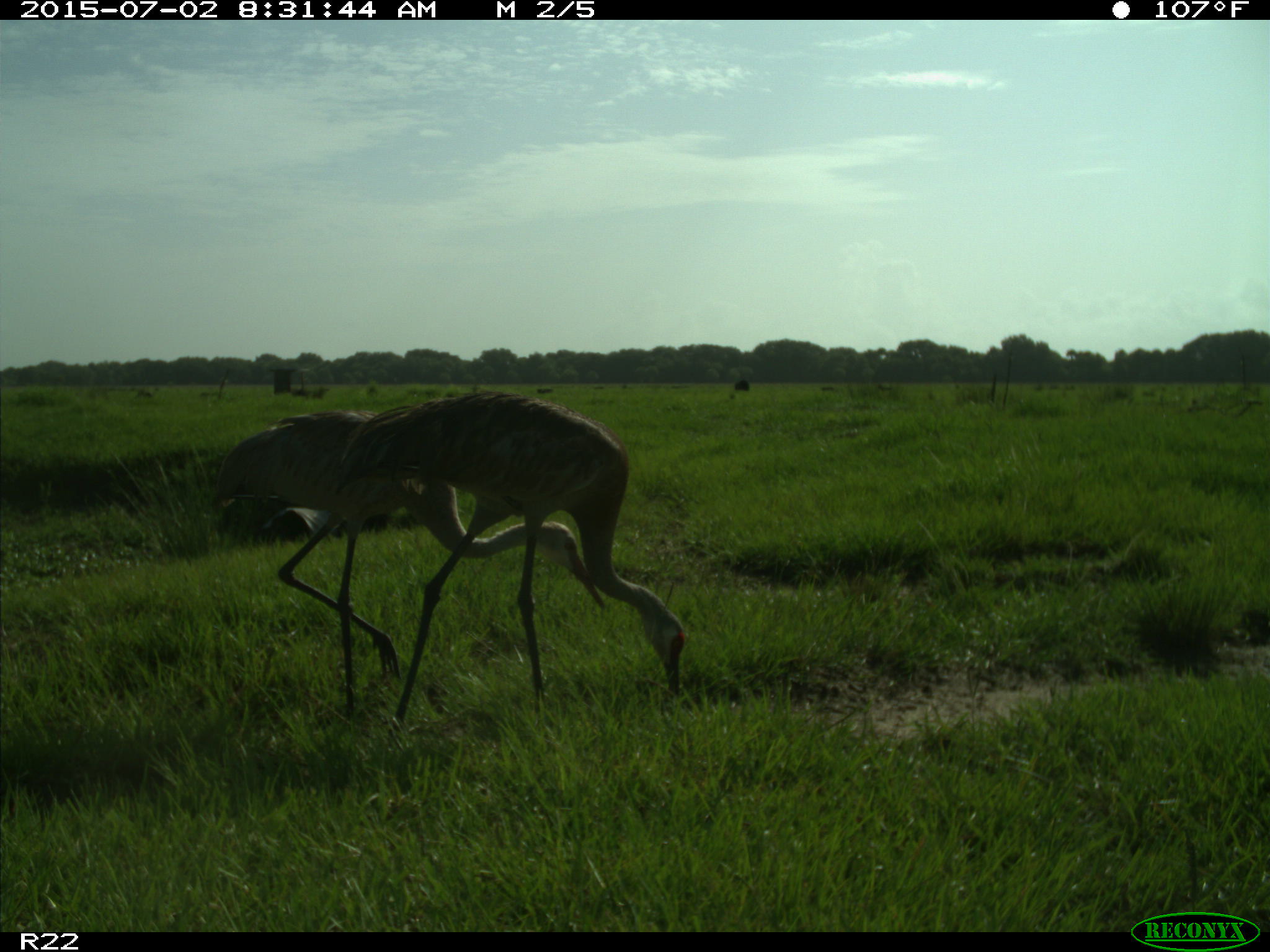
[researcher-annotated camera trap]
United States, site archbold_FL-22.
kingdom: Animalia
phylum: Chordata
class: Mammalia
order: Artiodactyla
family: Bovidae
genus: Bos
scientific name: Bos taurus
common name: domestic cow